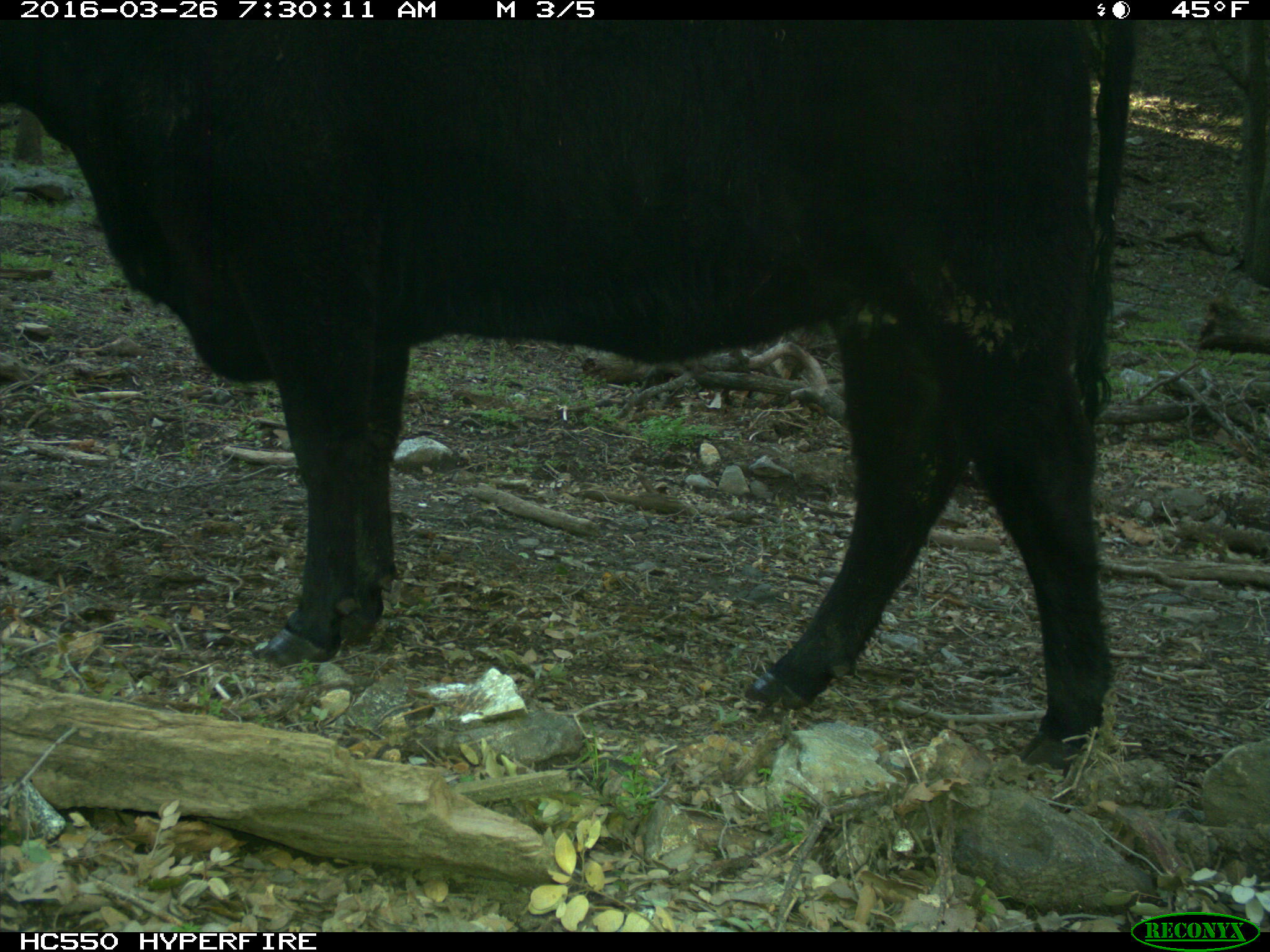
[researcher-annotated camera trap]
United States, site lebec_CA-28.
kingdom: Animalia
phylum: Chordata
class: Mammalia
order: Artiodactyla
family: Bovidae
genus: Bos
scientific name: Bos taurus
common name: domestic cow